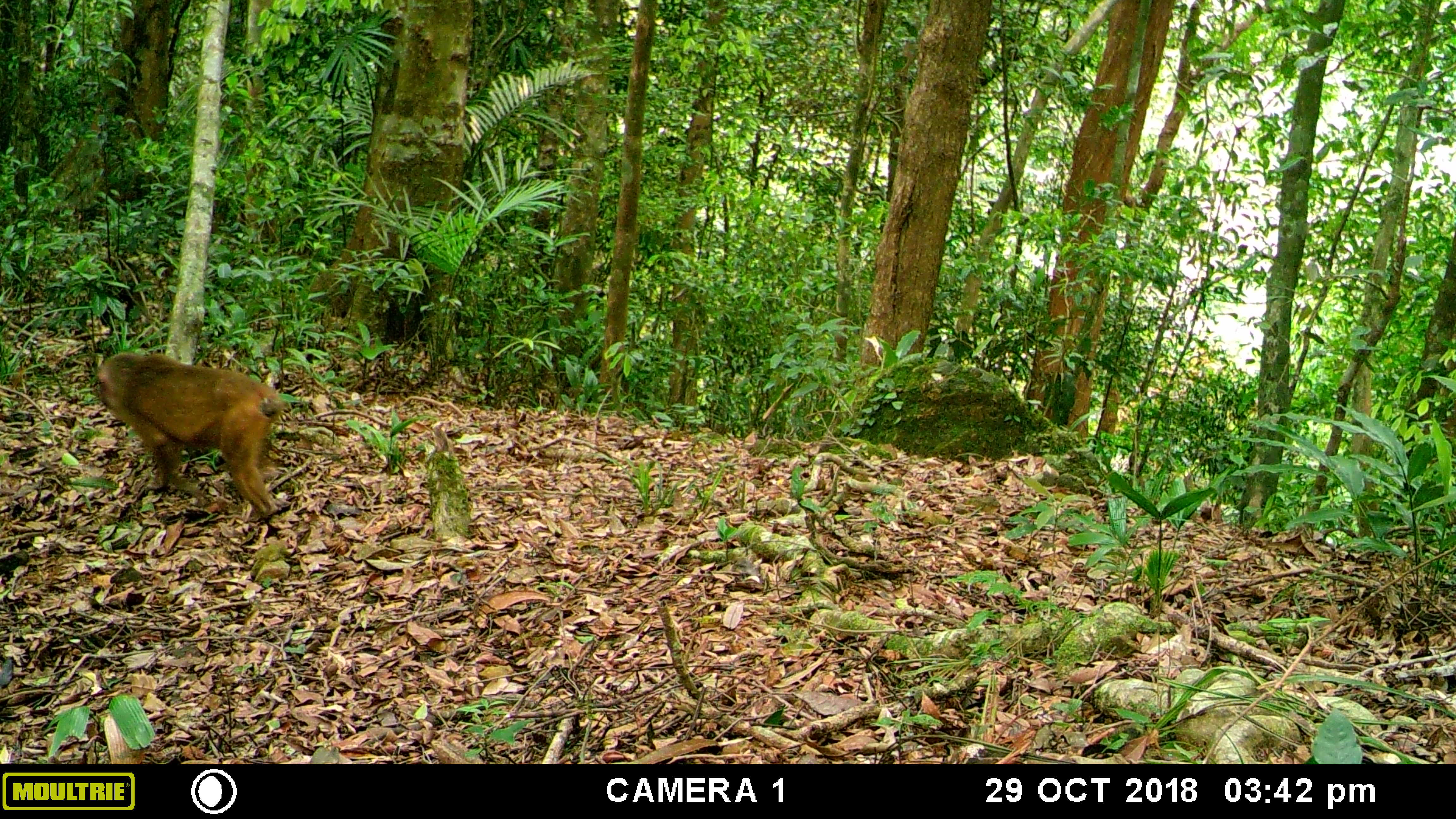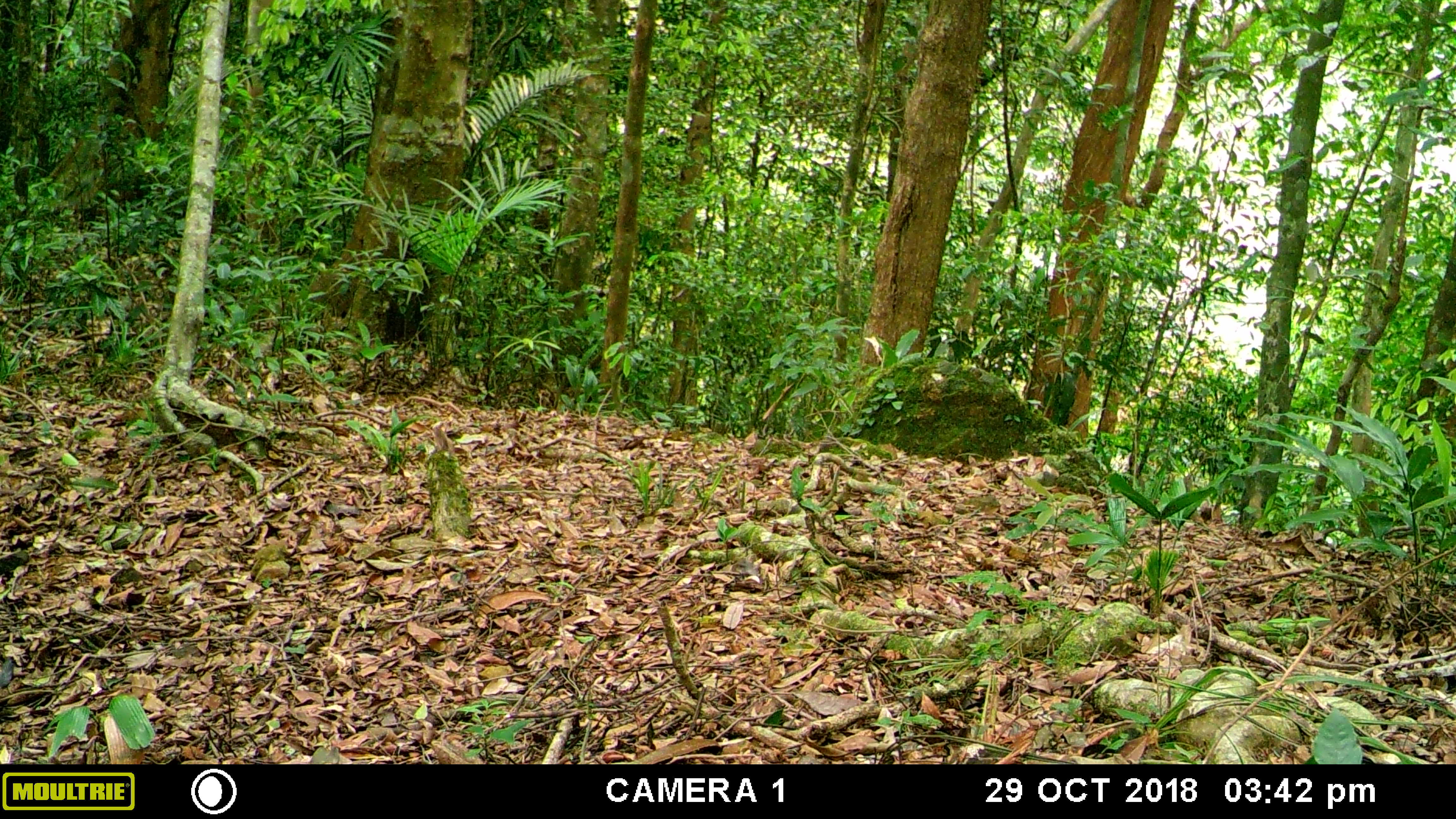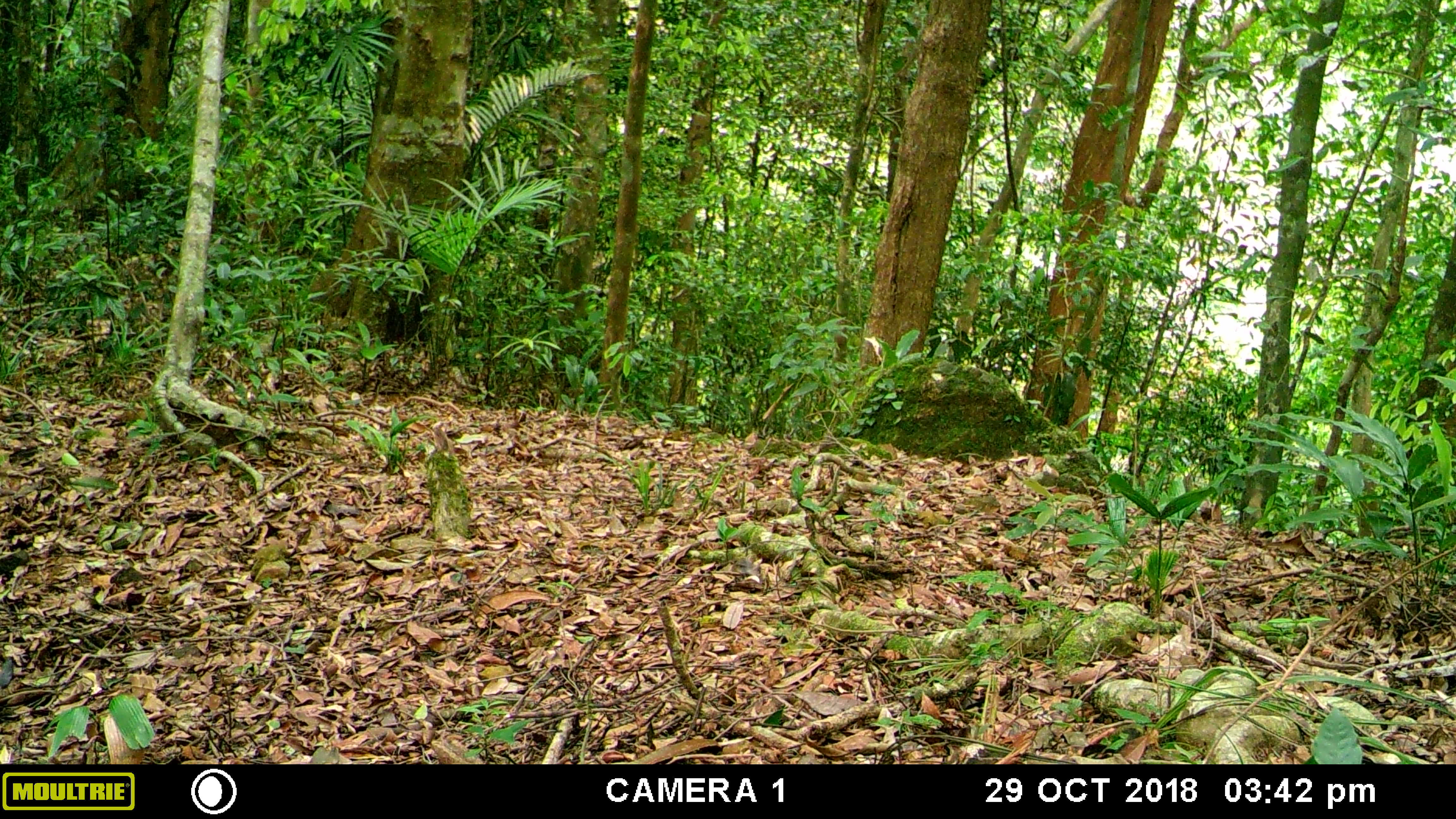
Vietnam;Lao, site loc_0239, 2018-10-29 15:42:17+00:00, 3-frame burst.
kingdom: Animalia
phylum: Chordata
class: Mammalia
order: Primates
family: Cercopithecidae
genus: Macaca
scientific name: Macaca arctoides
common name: stump-tailed macaque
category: stump tailed macaque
Stump tailed macaque (stump-tailed macaque) (Macaca arctoides). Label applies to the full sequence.